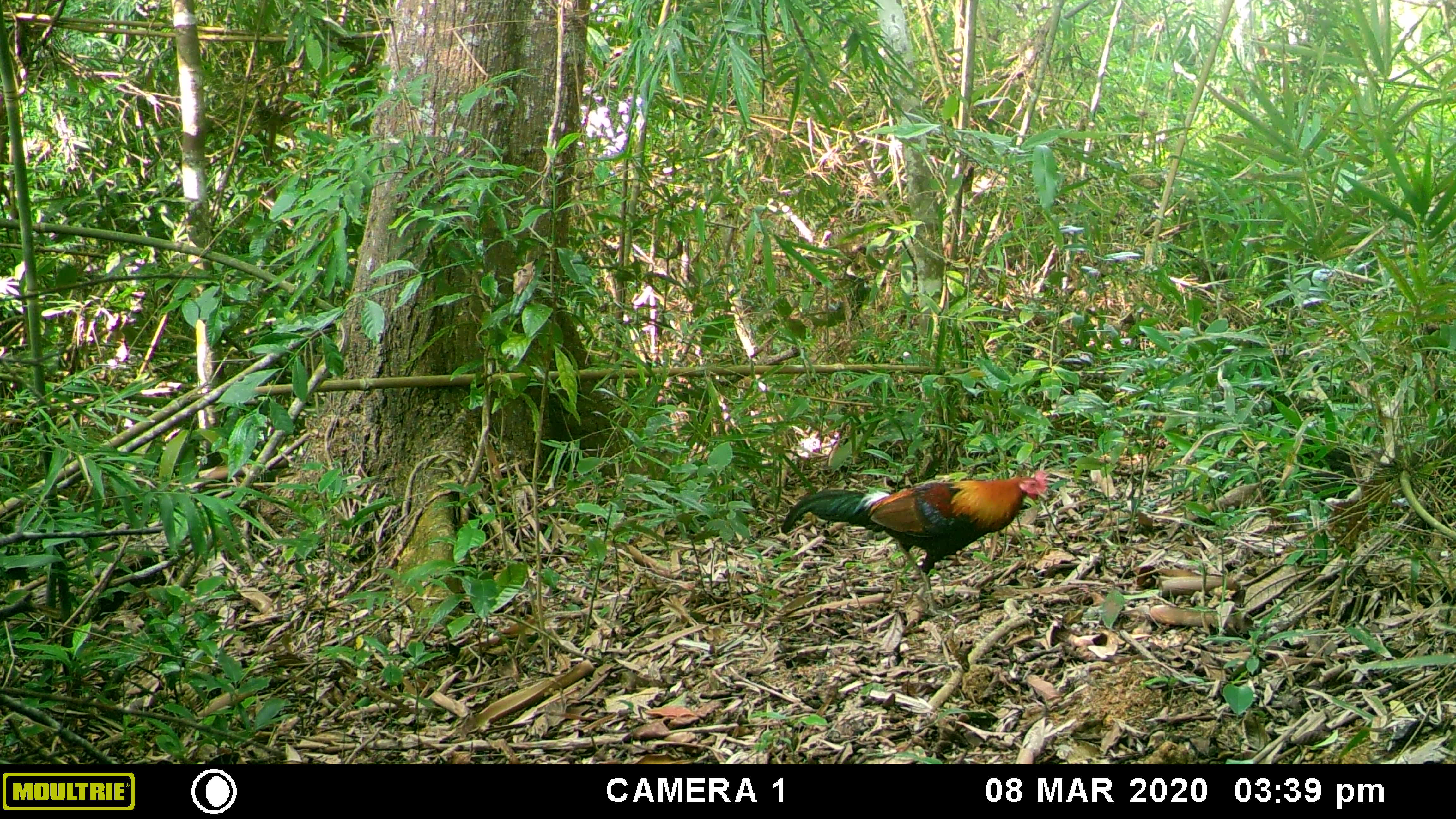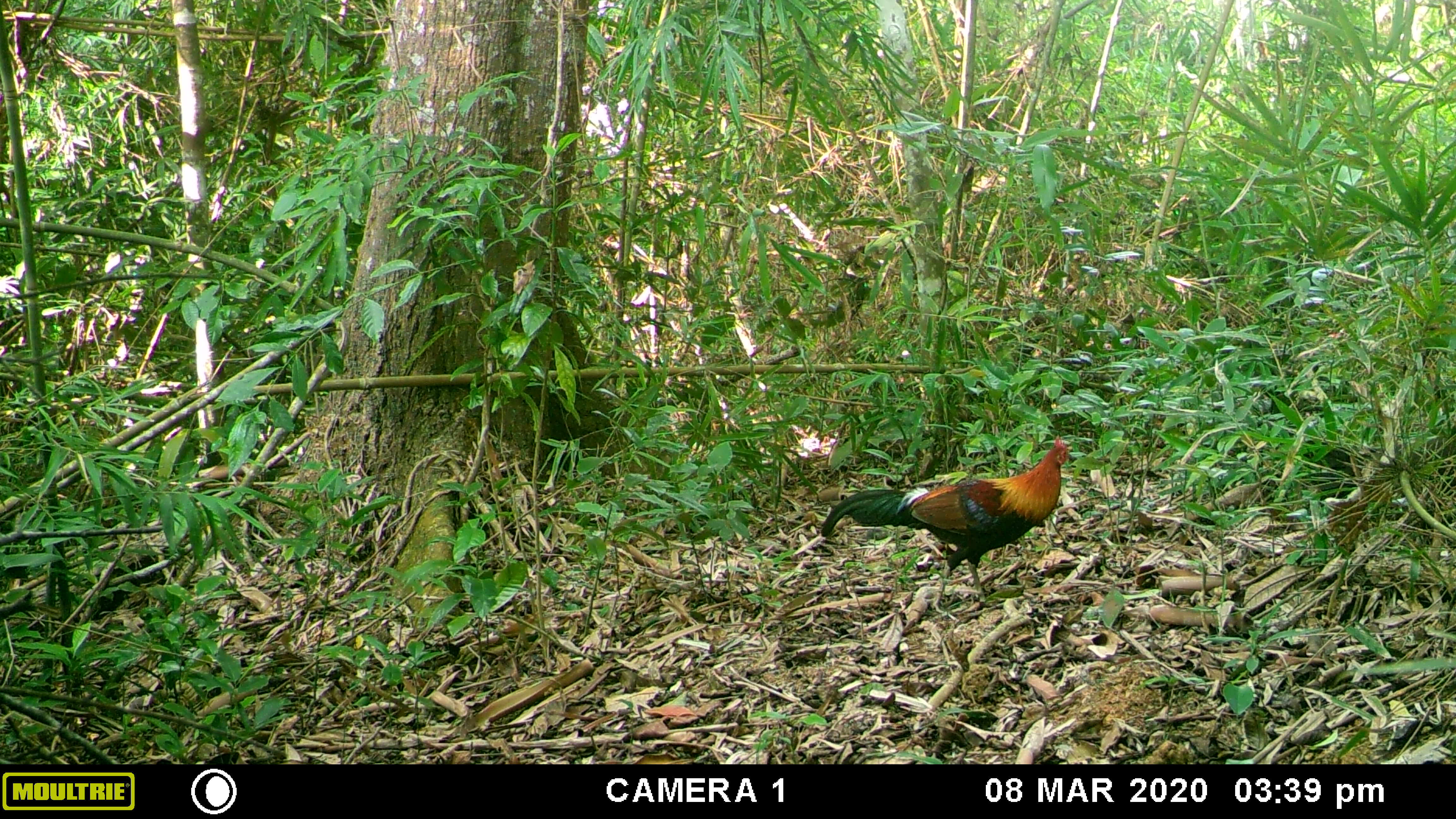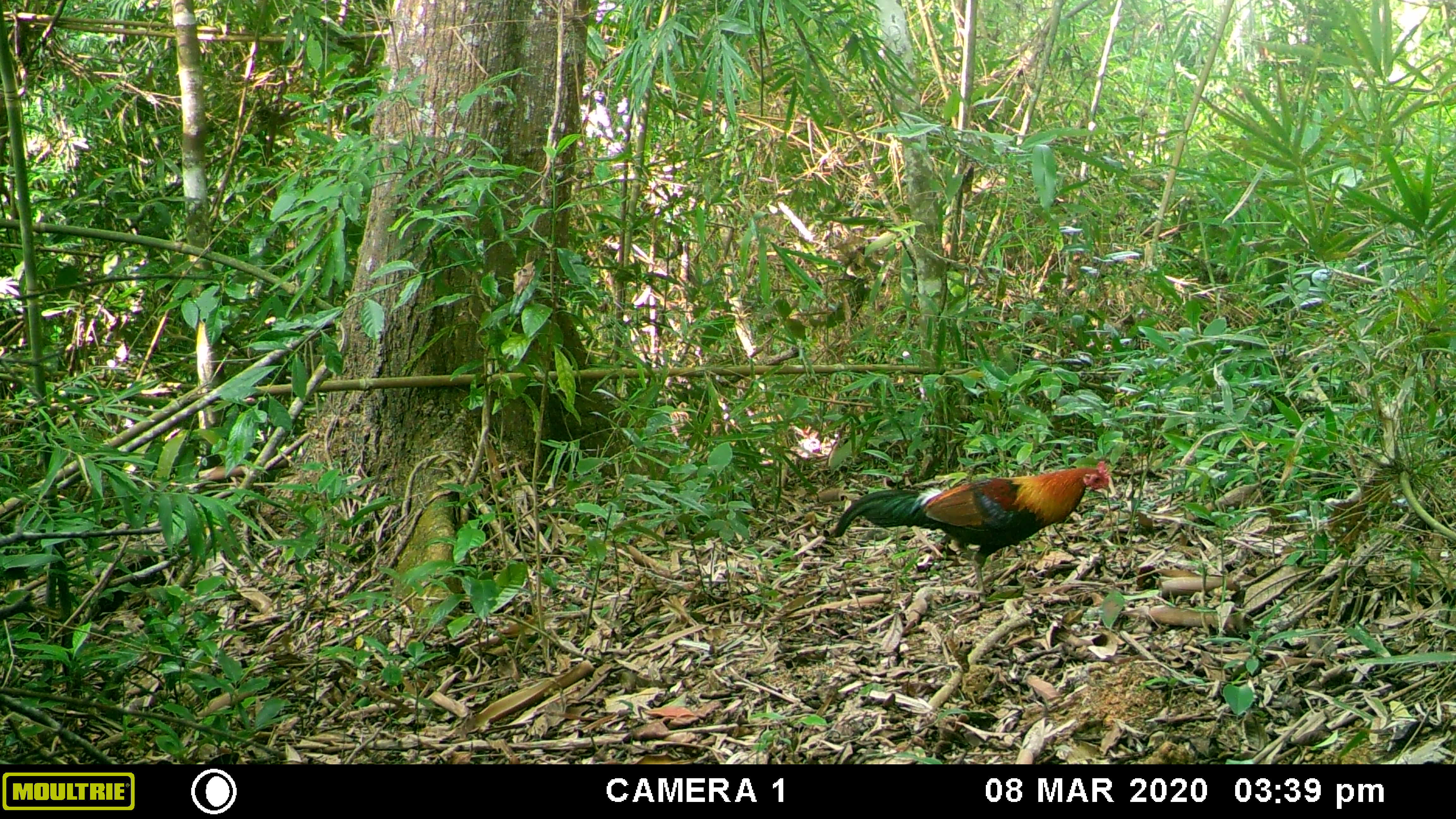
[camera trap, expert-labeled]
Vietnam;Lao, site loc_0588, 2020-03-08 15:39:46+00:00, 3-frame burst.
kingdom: Animalia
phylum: Chordata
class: Aves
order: Galliformes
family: Phasianidae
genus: Gallus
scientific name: Gallus gallus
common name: red junglefowl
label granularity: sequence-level